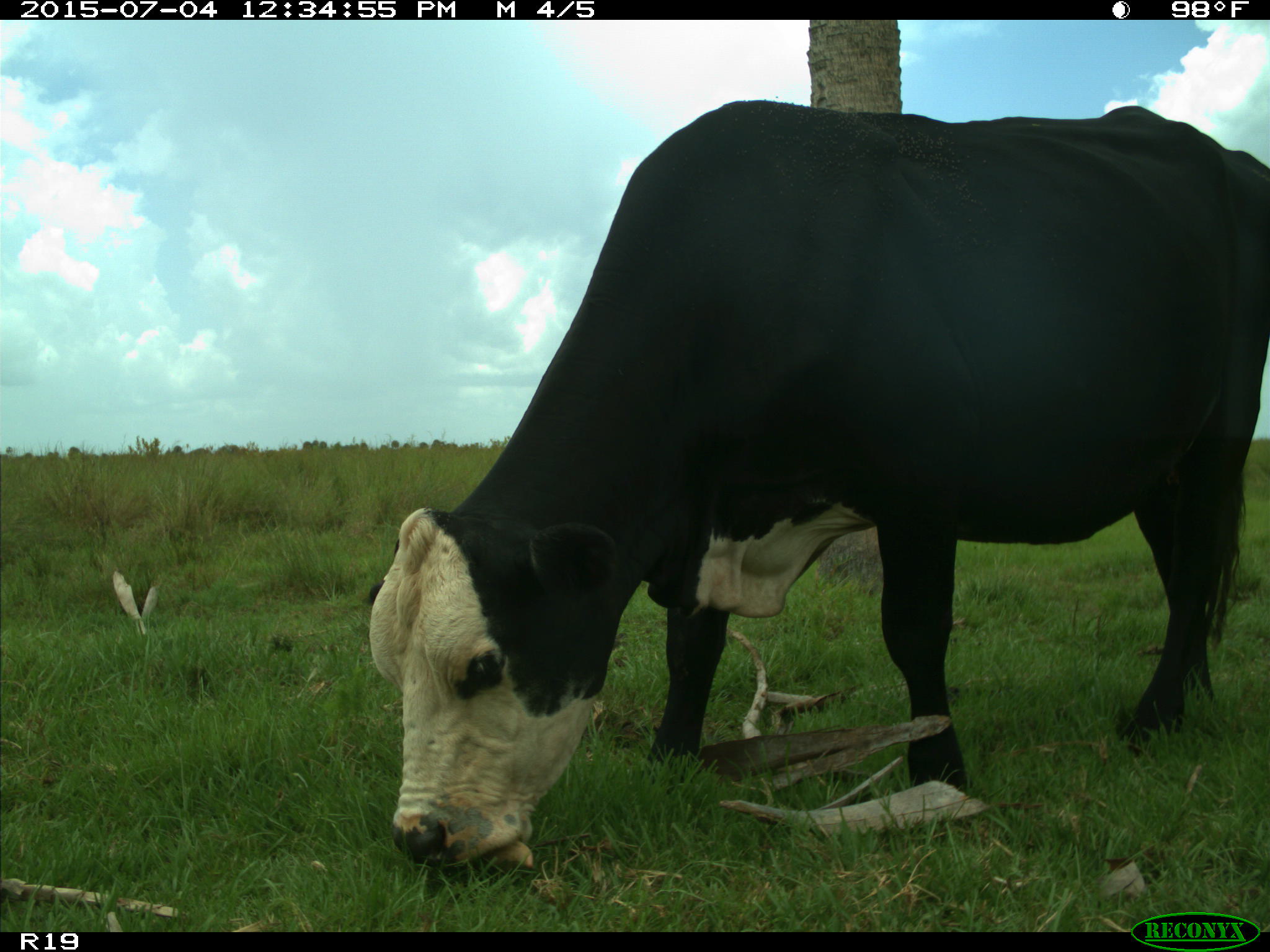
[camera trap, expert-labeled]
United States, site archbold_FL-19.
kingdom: Animalia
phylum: Chordata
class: Mammalia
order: Artiodactyla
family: Bovidae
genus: Bos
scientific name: Bos taurus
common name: domestic cow